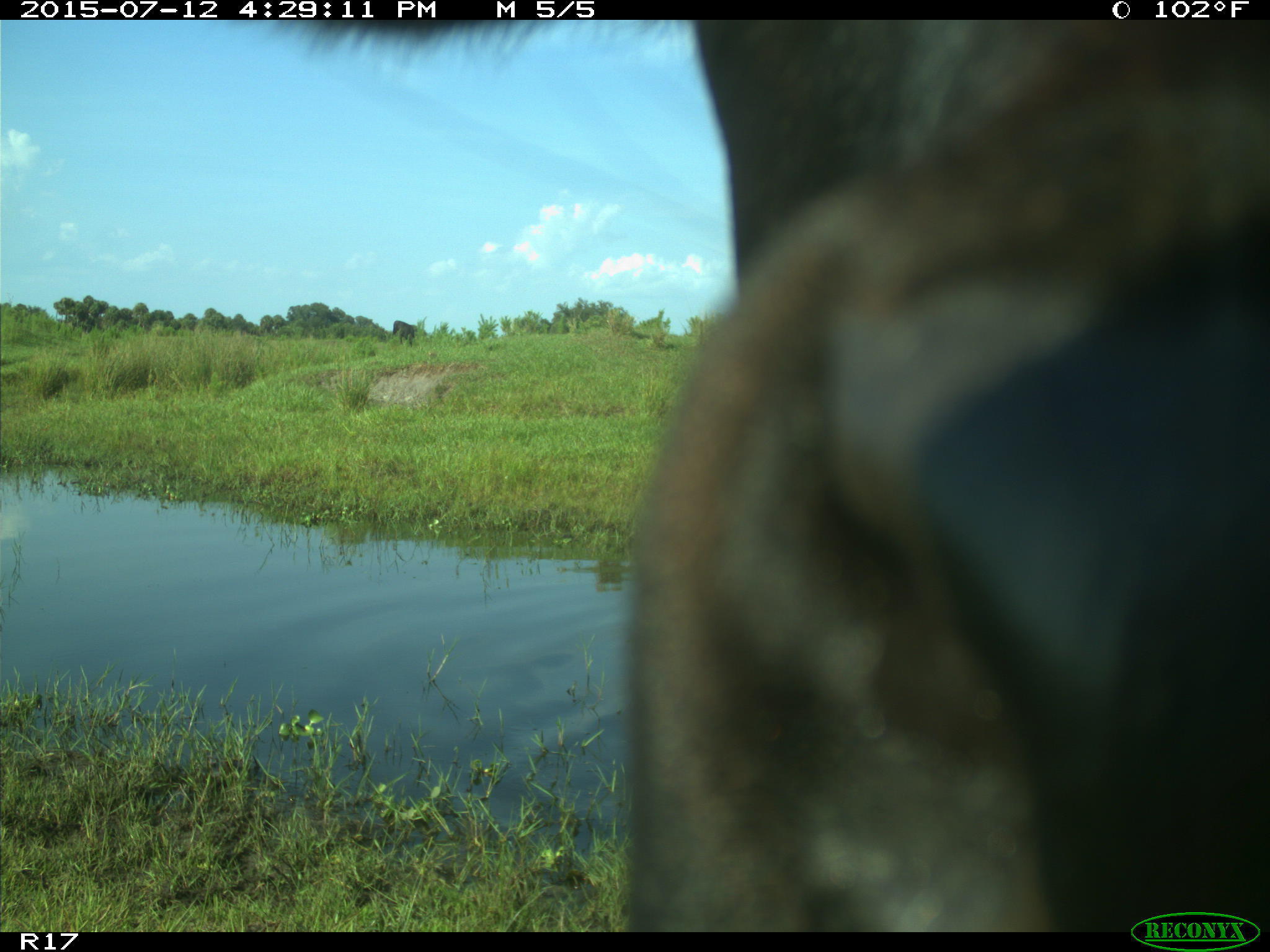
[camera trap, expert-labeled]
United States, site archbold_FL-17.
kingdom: Animalia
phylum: Chordata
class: Mammalia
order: Artiodactyla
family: Bovidae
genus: Bos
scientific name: Bos taurus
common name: domestic cow